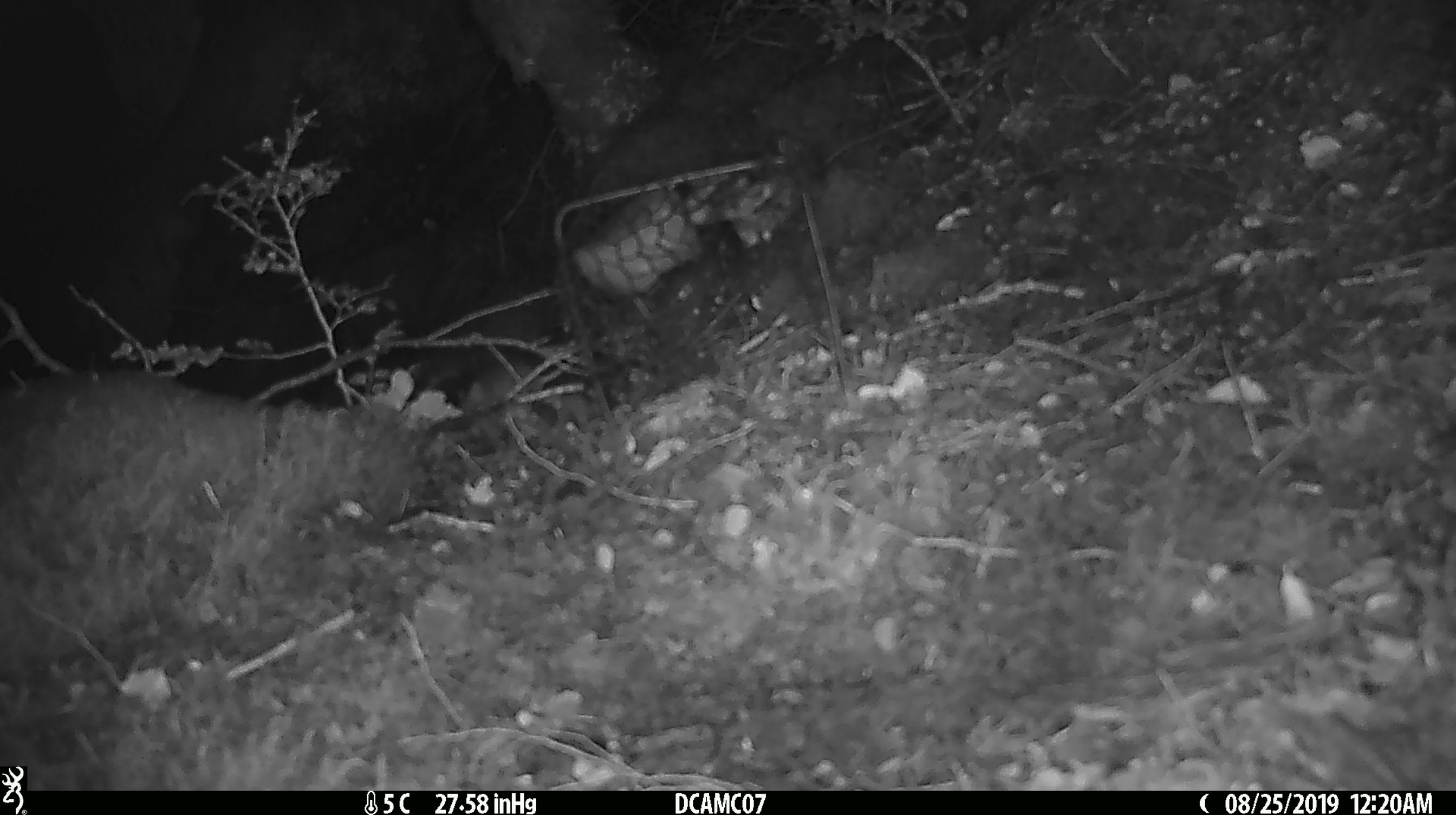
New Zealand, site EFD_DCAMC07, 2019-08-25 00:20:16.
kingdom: Animalia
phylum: Chordata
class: Mammalia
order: Rodentia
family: Muridae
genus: Mus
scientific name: Mus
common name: mouse